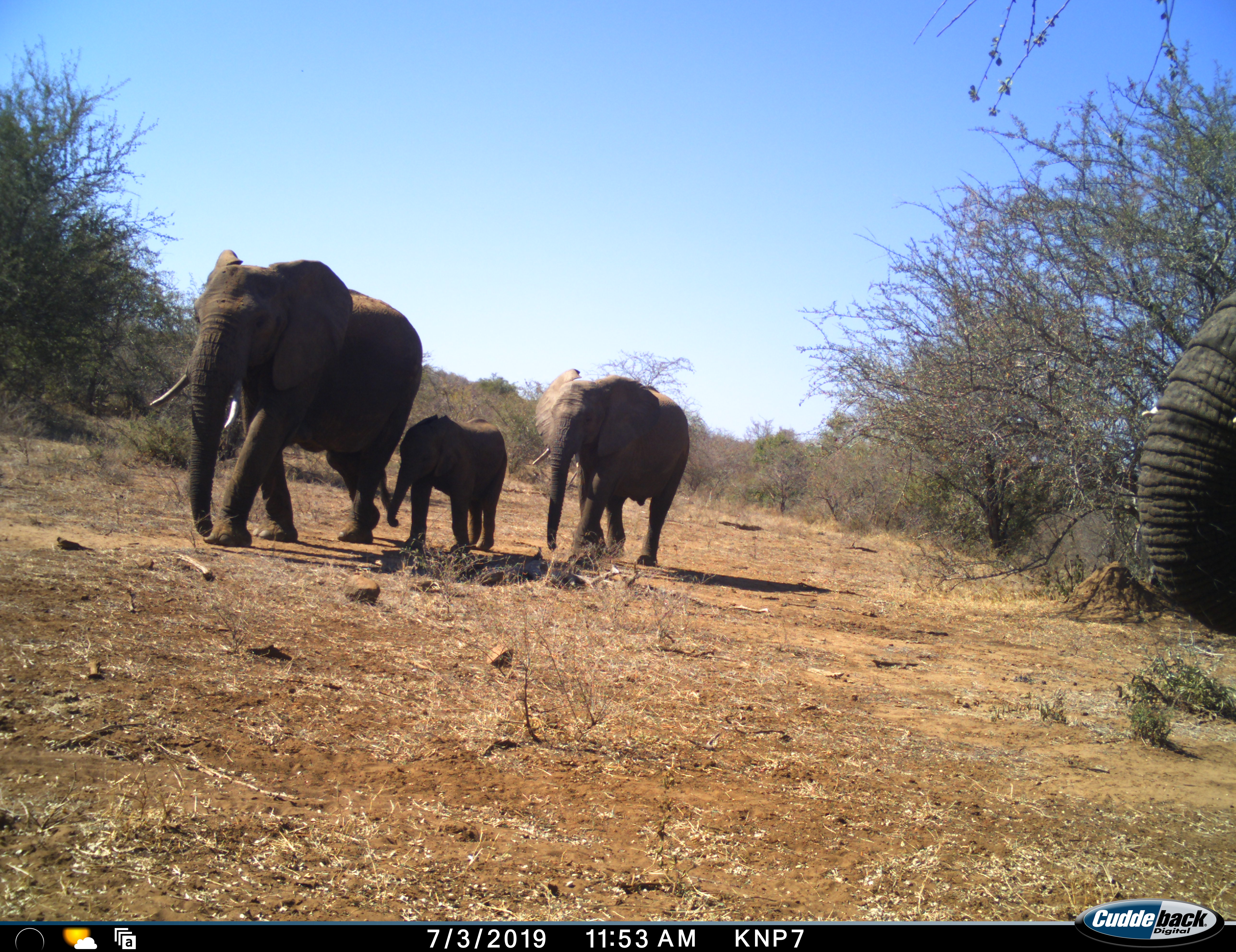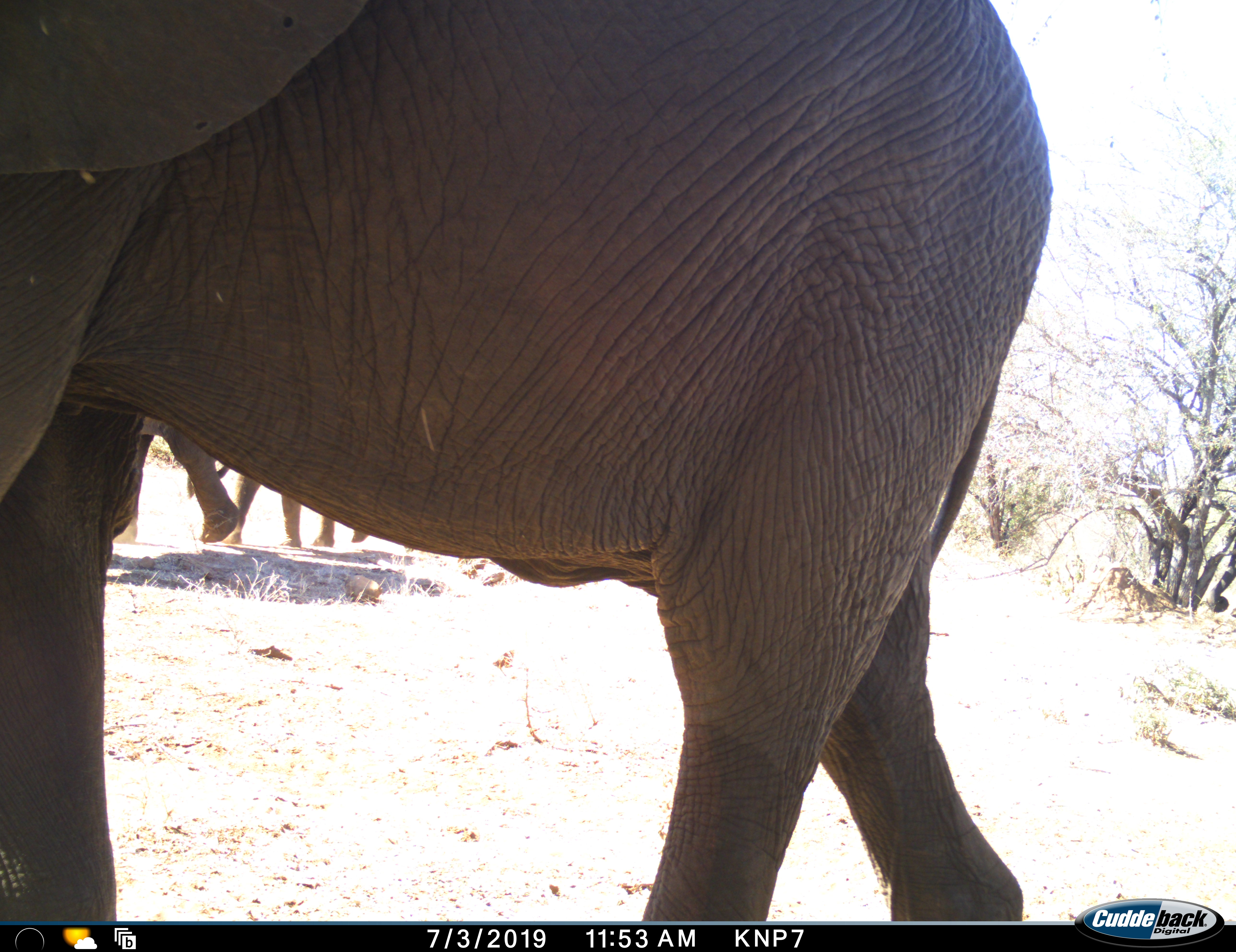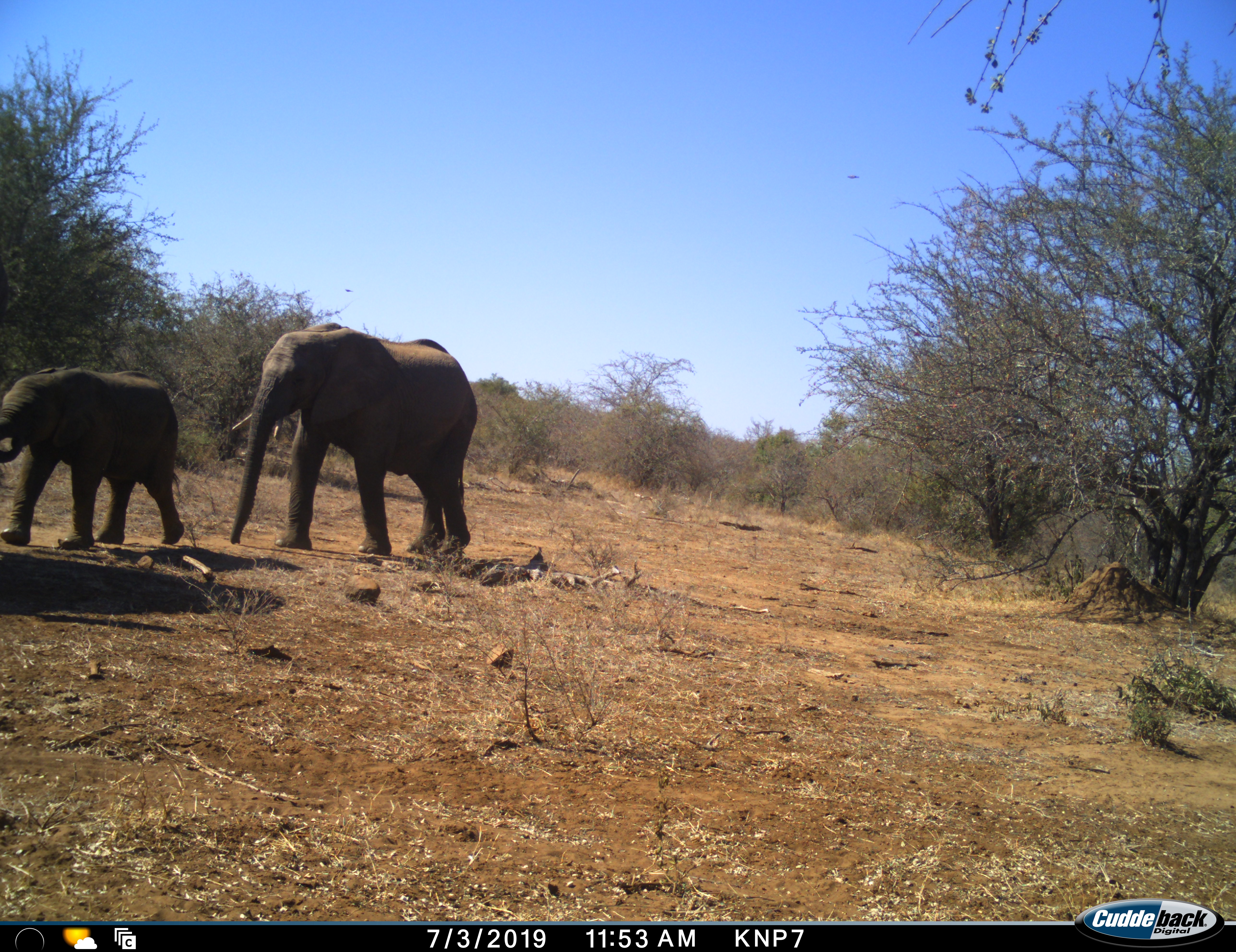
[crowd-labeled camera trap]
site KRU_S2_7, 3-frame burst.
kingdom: Animalia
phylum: Chordata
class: Mammalia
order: Proboscidea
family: Elephantidae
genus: Loxodonta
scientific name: Loxodonta africana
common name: african bush elephant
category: elephant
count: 4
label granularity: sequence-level